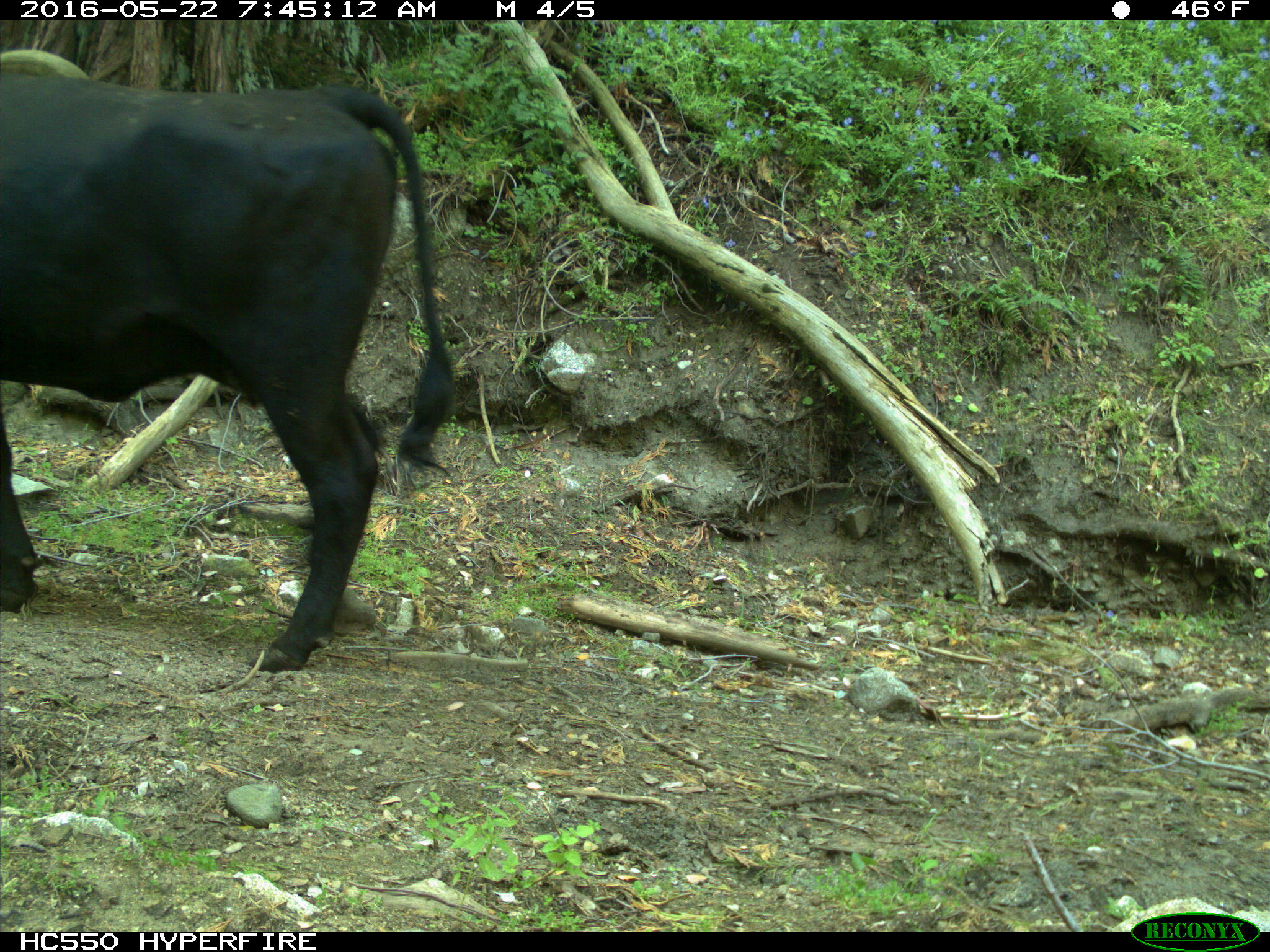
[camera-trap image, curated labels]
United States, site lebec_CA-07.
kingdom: Animalia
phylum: Chordata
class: Mammalia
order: Artiodactyla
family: Bovidae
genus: Bos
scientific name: Bos taurus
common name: domestic cow